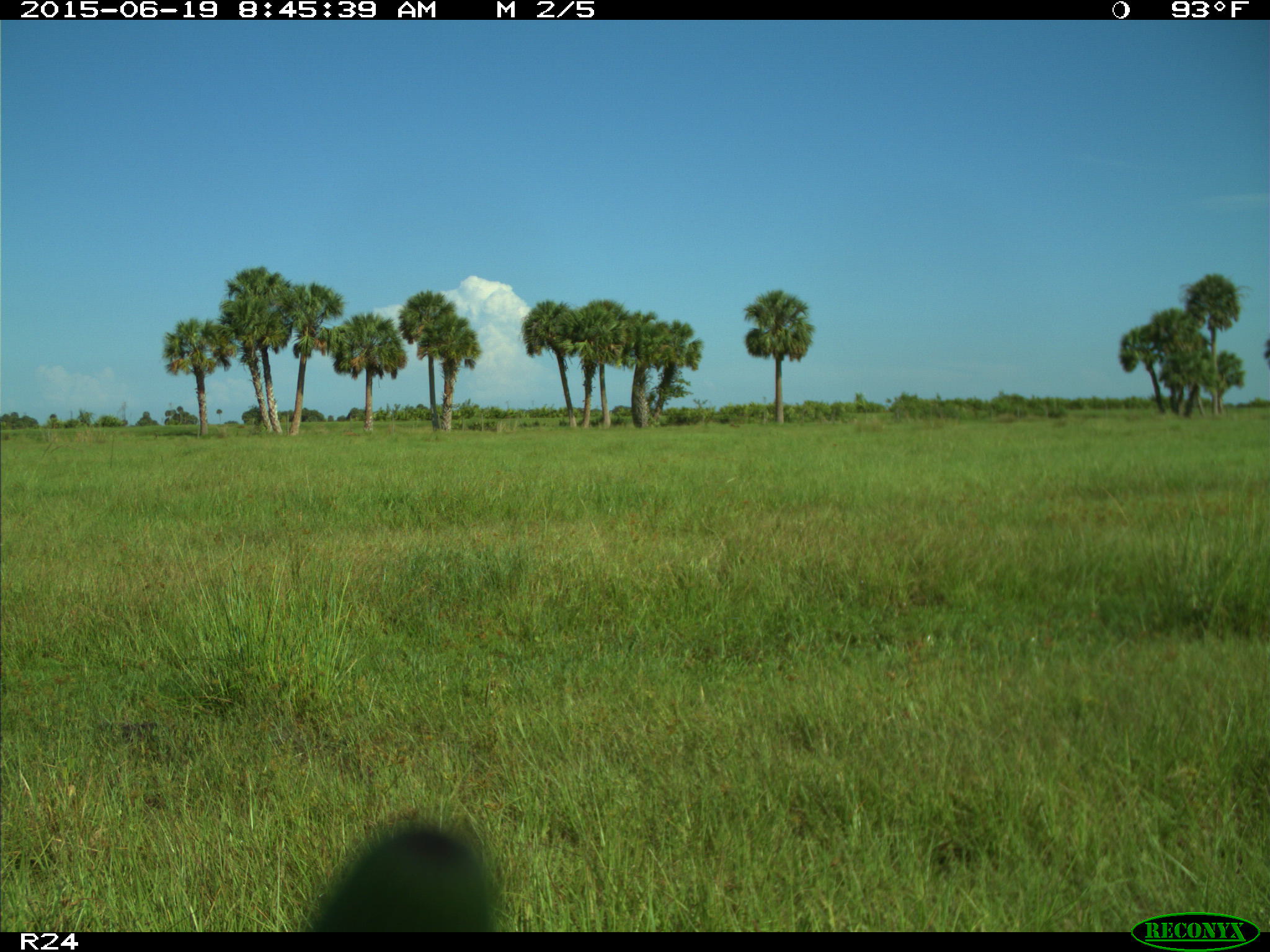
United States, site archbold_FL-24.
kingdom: Animalia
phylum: Chordata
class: Mammalia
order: Artiodactyla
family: Bovidae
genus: Bos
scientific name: Bos taurus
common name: domestic cow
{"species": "Bos taurus (domestic cow)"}